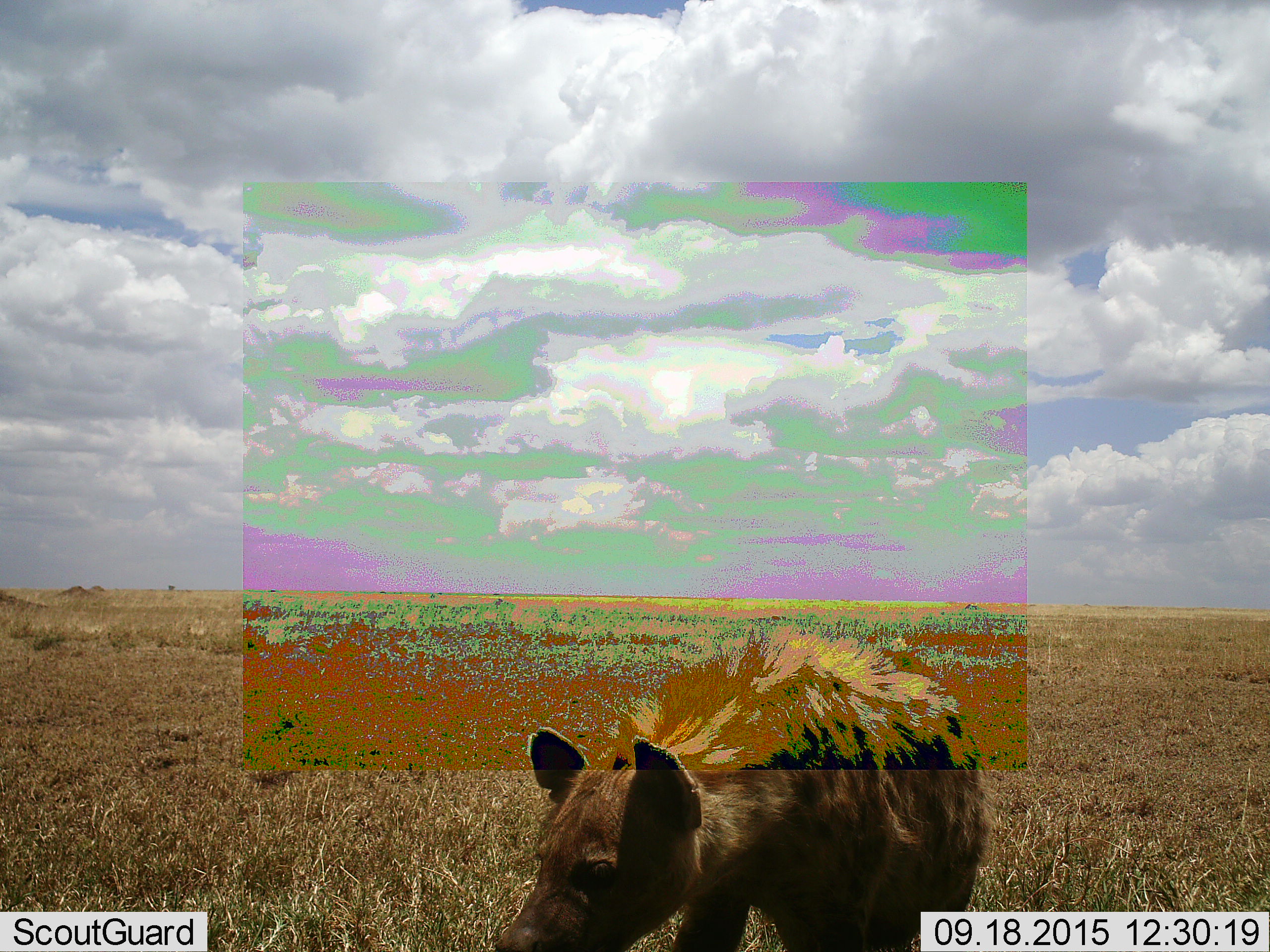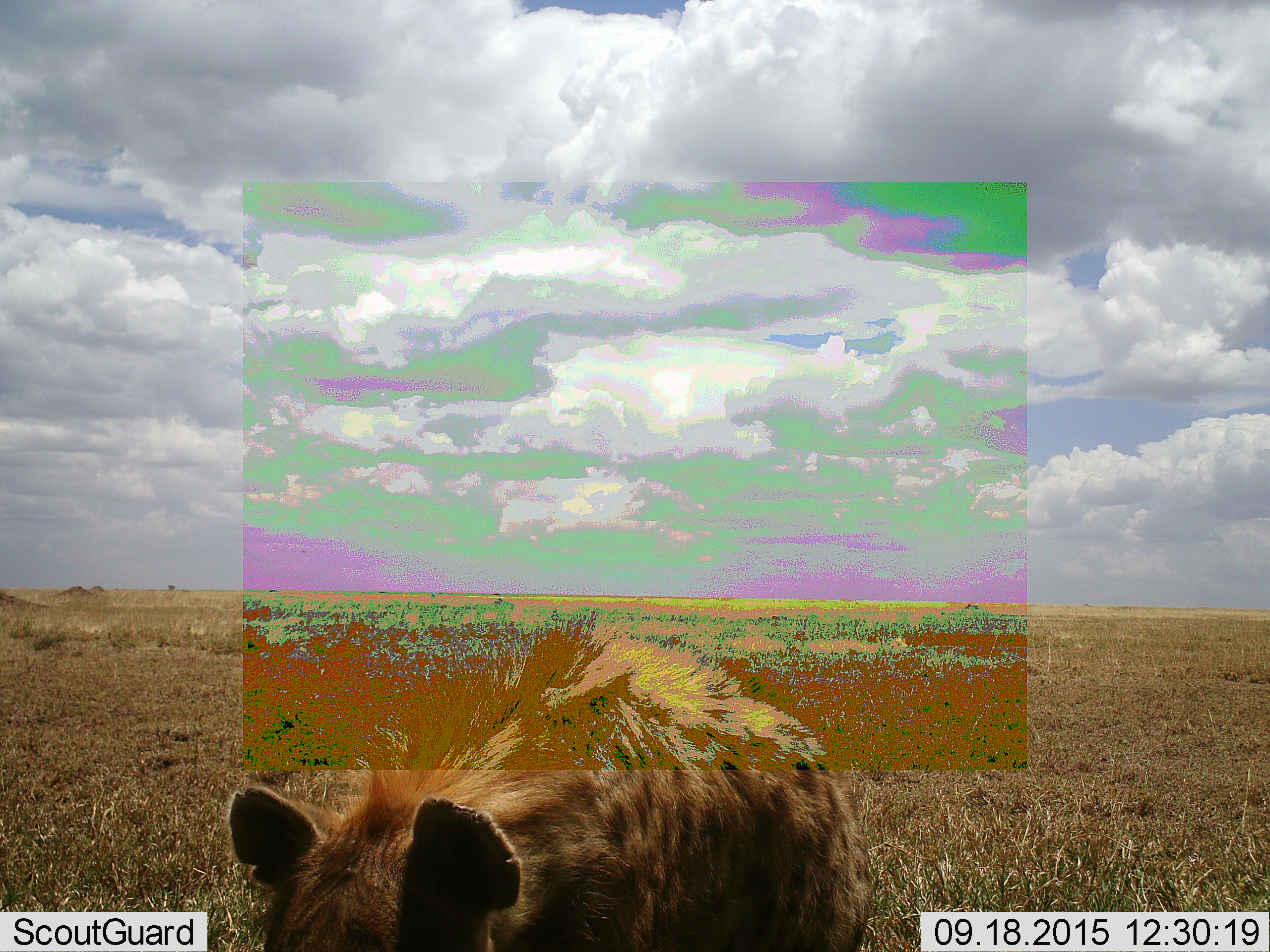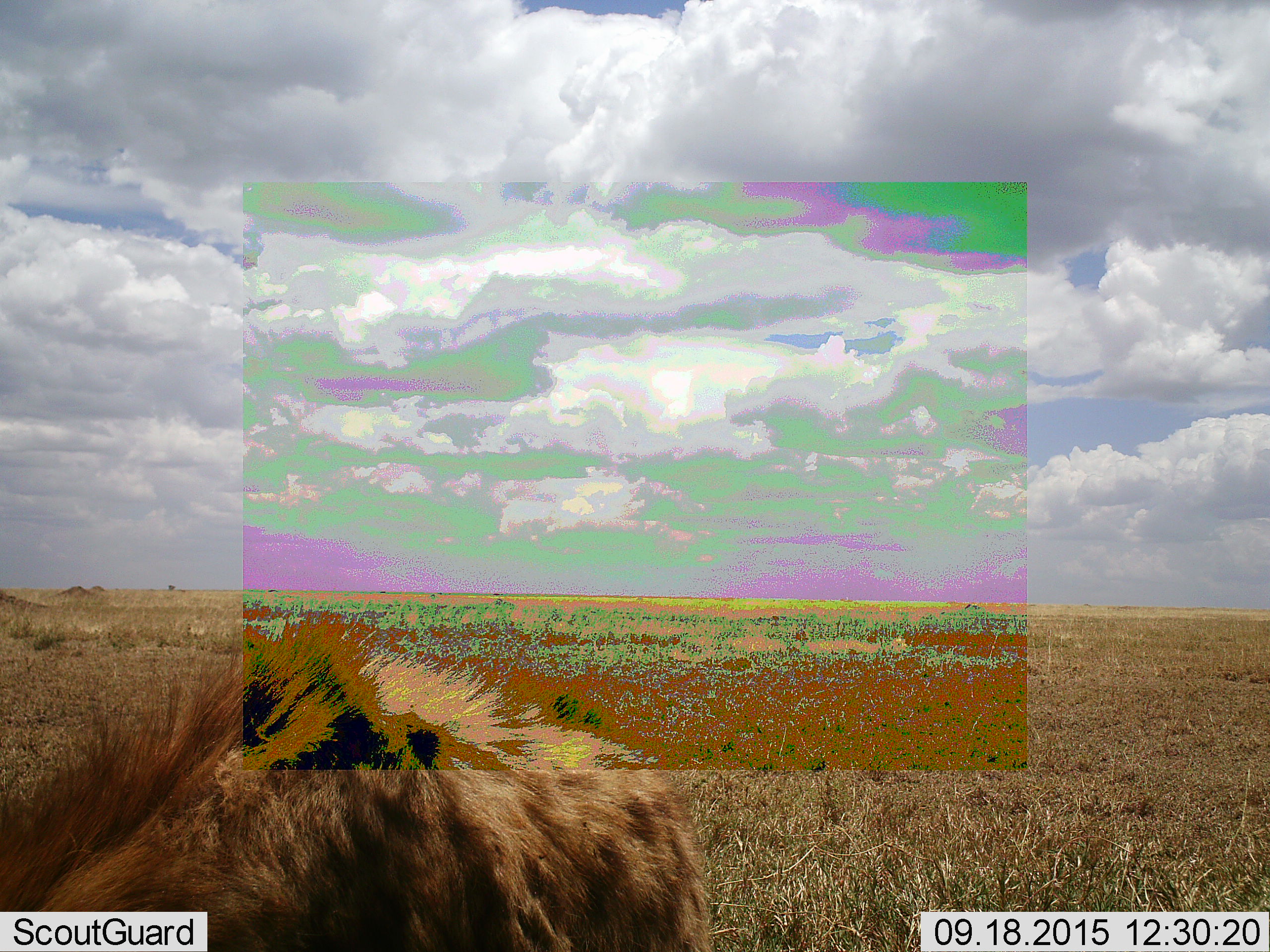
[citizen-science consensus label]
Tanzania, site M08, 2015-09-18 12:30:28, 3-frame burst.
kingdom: Animalia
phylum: Chordata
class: Mammalia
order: Carnivora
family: Hyaenidae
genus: Crocuta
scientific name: Crocuta crocuta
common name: spotted hyena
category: hyenaspotted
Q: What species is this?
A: Hyenaspotted (spotted hyena) (Crocuta crocuta).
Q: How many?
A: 1.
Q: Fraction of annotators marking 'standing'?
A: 14%.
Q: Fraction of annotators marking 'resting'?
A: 0%.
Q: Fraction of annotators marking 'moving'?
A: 86%.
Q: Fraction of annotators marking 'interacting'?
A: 0%.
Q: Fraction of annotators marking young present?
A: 0%.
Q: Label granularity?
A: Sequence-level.